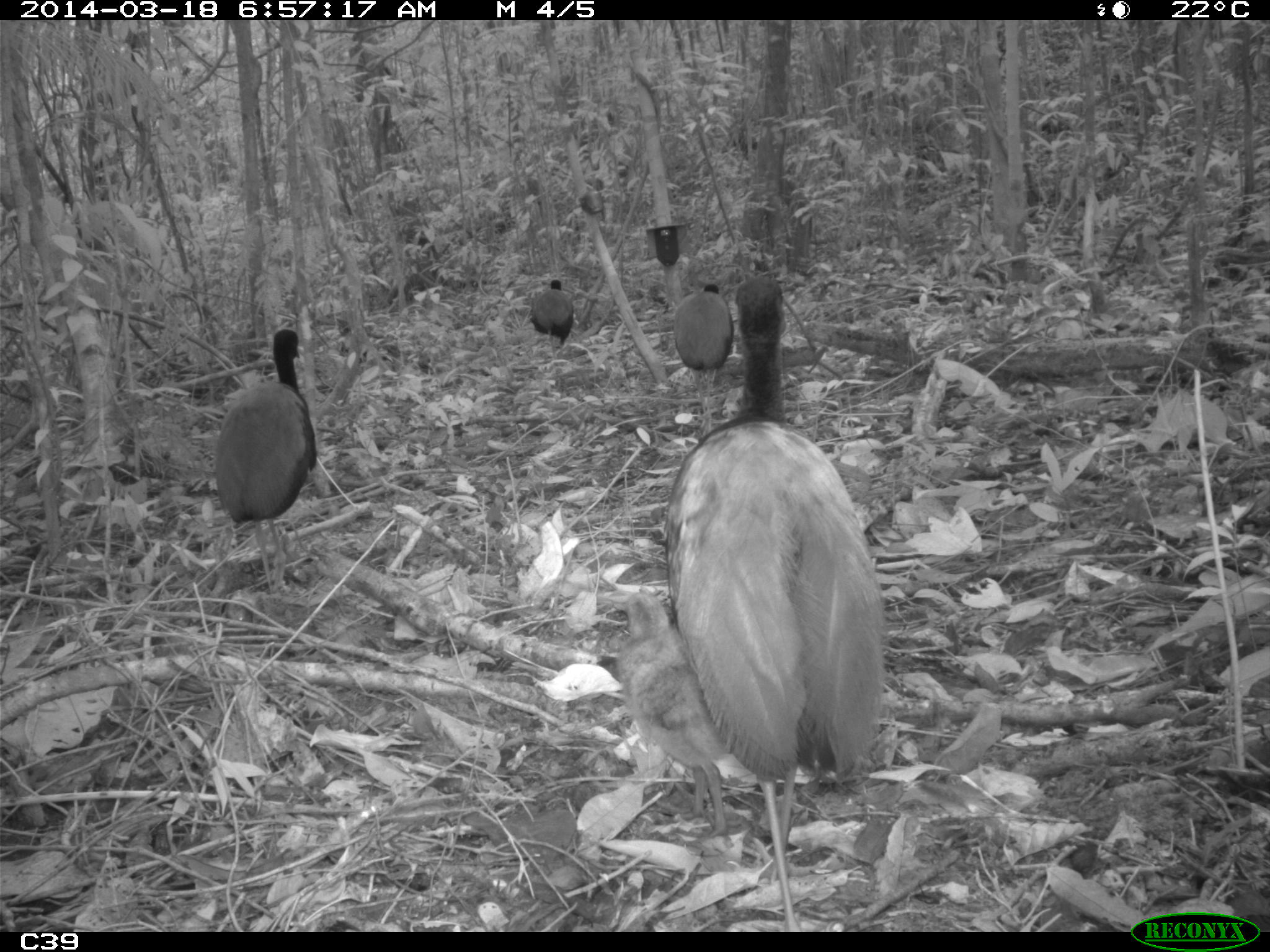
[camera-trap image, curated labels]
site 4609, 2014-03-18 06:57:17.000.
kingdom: Animalia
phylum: Chordata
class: Aves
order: Gruiformes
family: Psophiidae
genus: Psophia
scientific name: Psophia crepitans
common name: gray-winged trumpeter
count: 11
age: adult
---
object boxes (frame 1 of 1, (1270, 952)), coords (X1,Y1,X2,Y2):
psophia crepitans: (666,273,885,926); (616,591,732,839); (213,327,318,593); (672,283,735,413); (530,279,573,353)